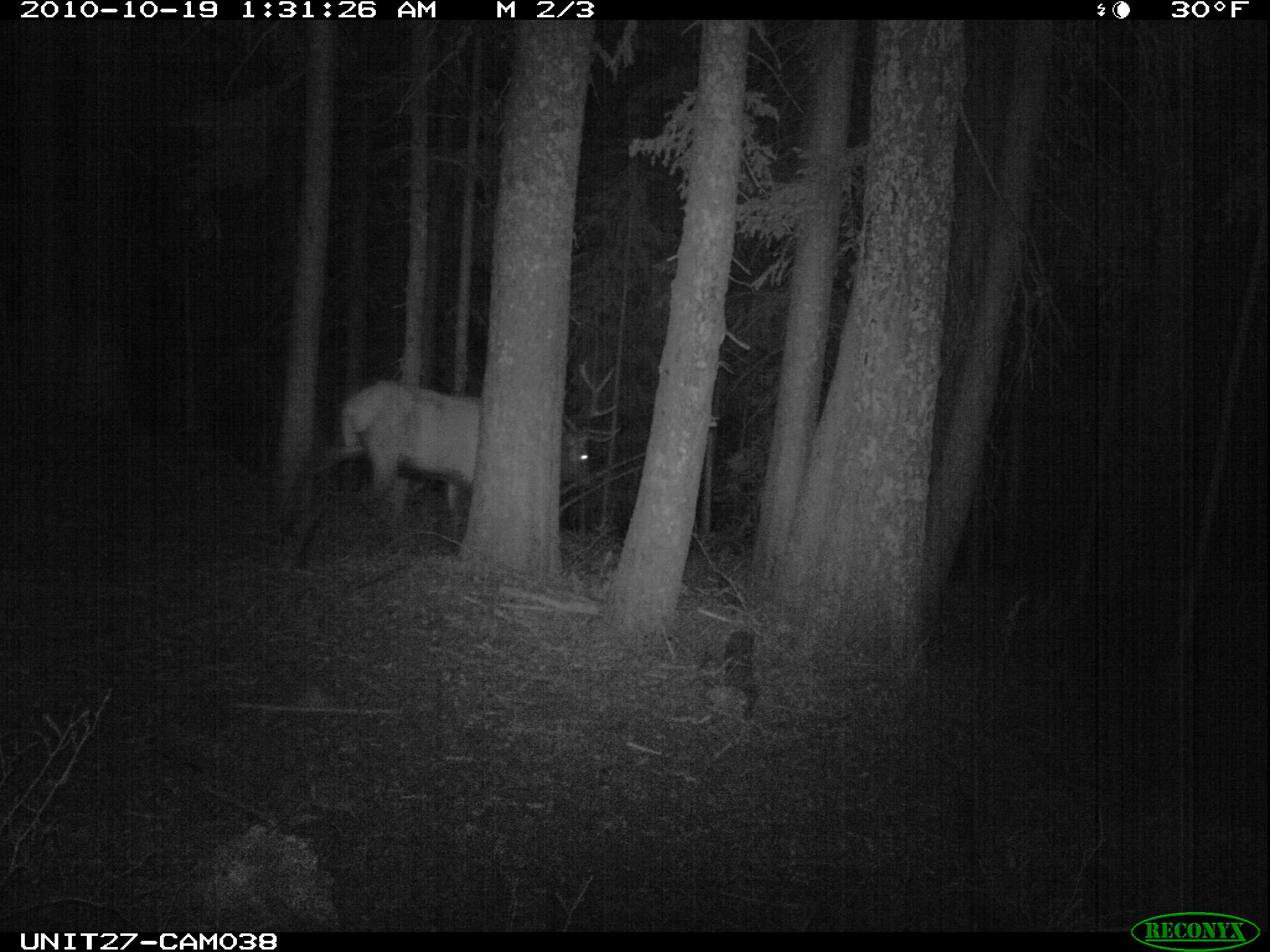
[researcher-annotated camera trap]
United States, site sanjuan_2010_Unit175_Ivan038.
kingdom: Animalia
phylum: Chordata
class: Mammalia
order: Artiodactyla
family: Cervidae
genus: Cervus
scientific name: Cervus elaphus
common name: red deer